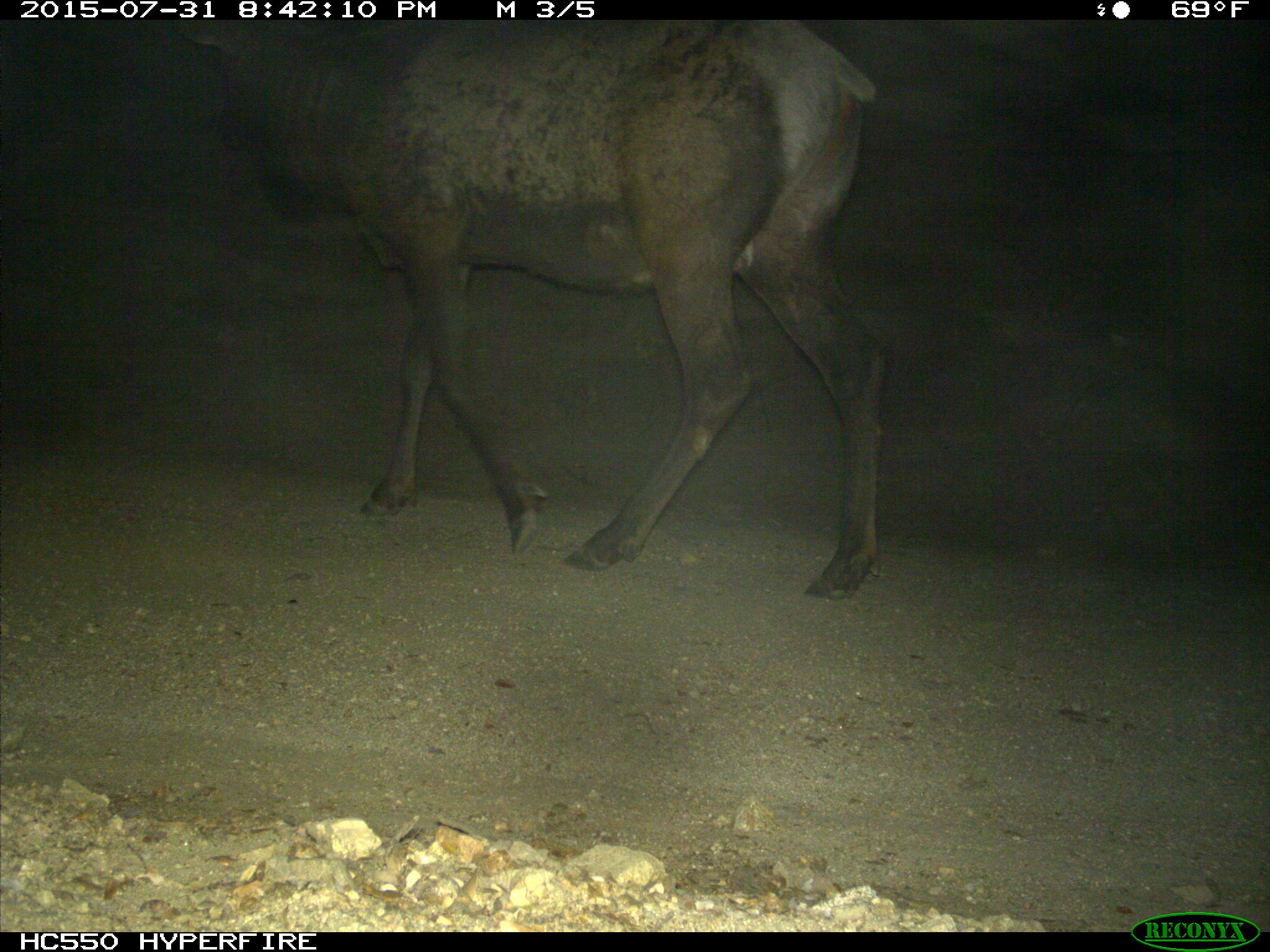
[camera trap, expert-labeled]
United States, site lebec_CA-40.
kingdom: Animalia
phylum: Chordata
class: Mammalia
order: Artiodactyla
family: Cervidae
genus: Cervus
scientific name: Cervus canadensis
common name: elk